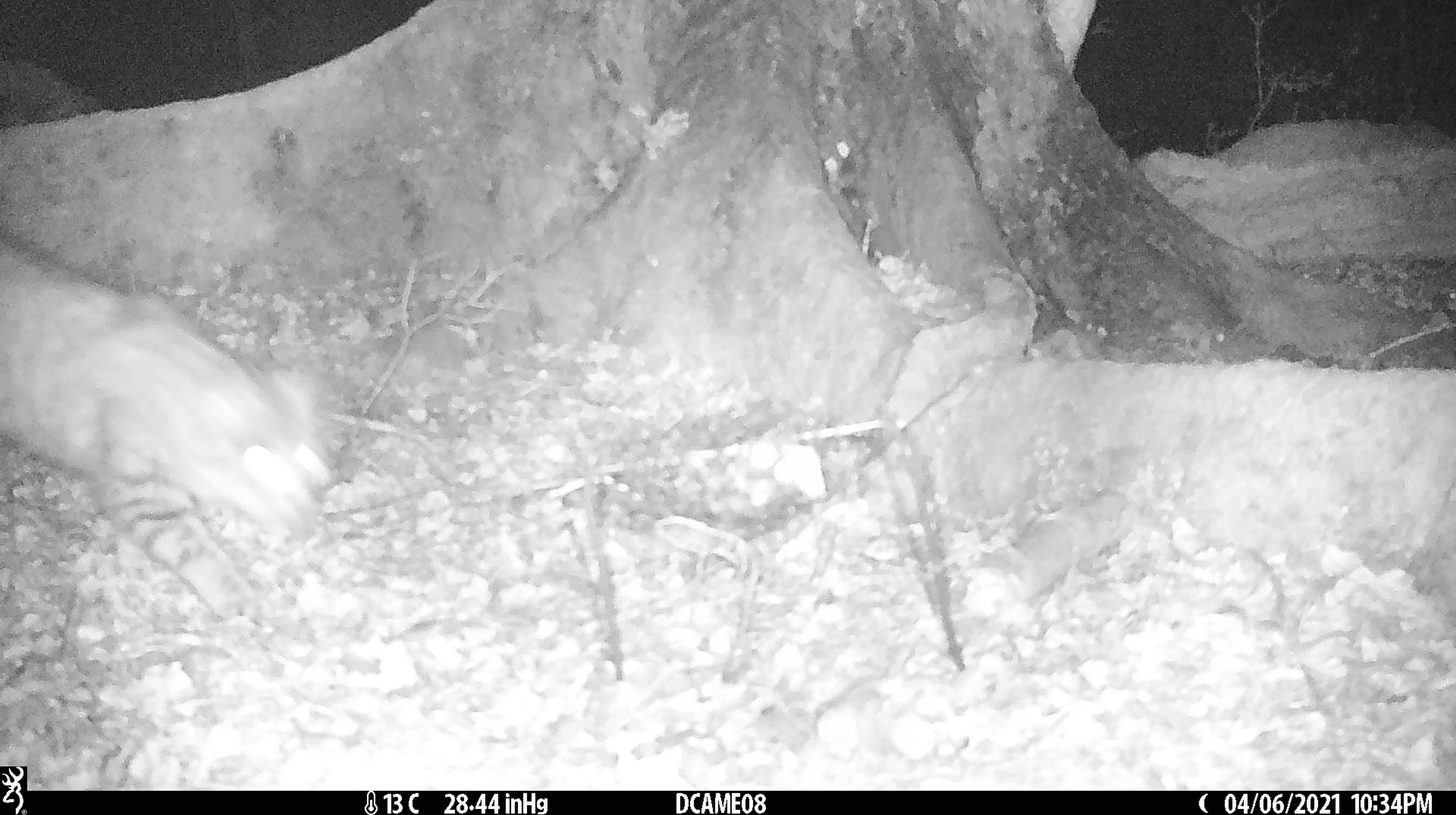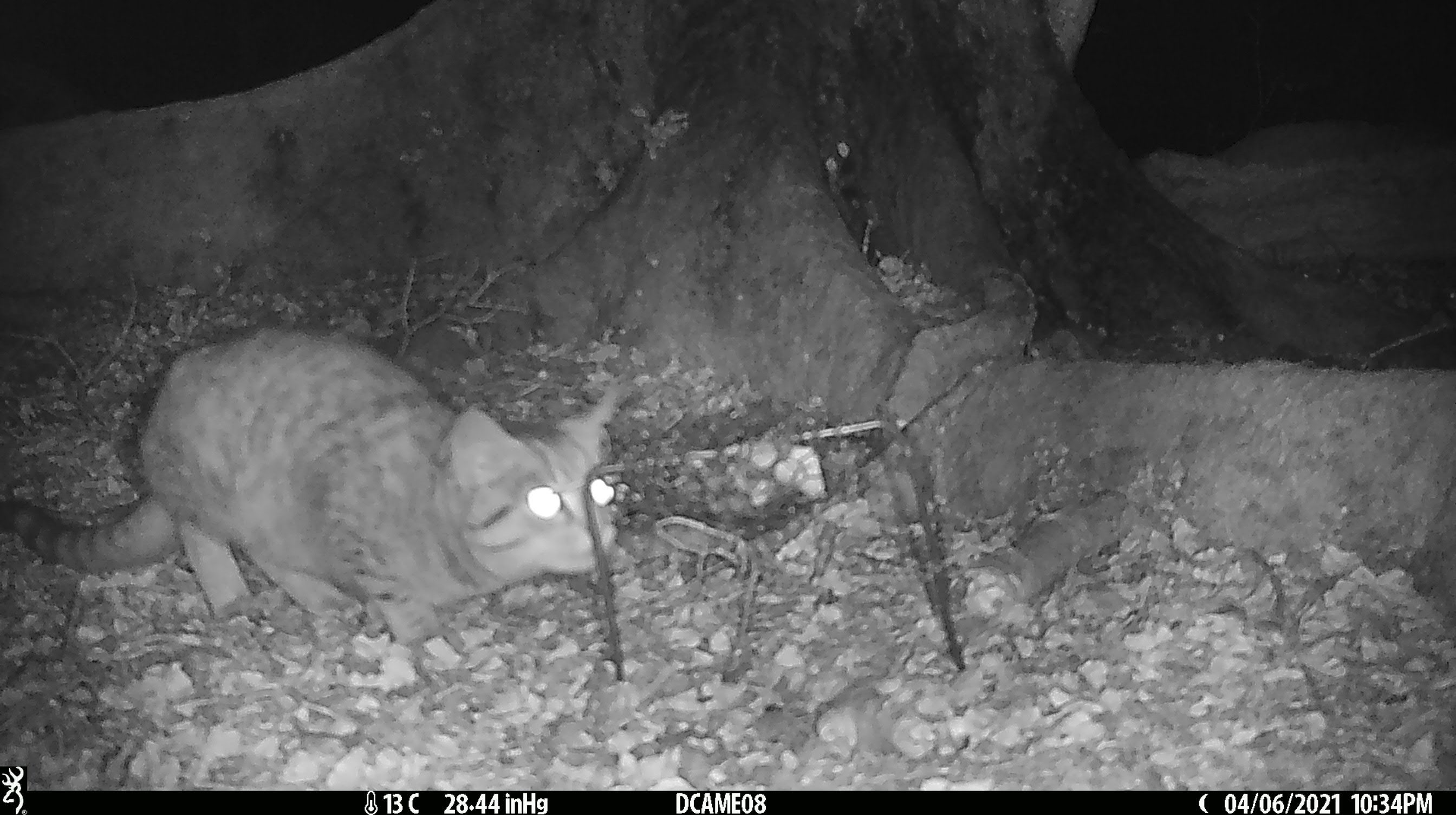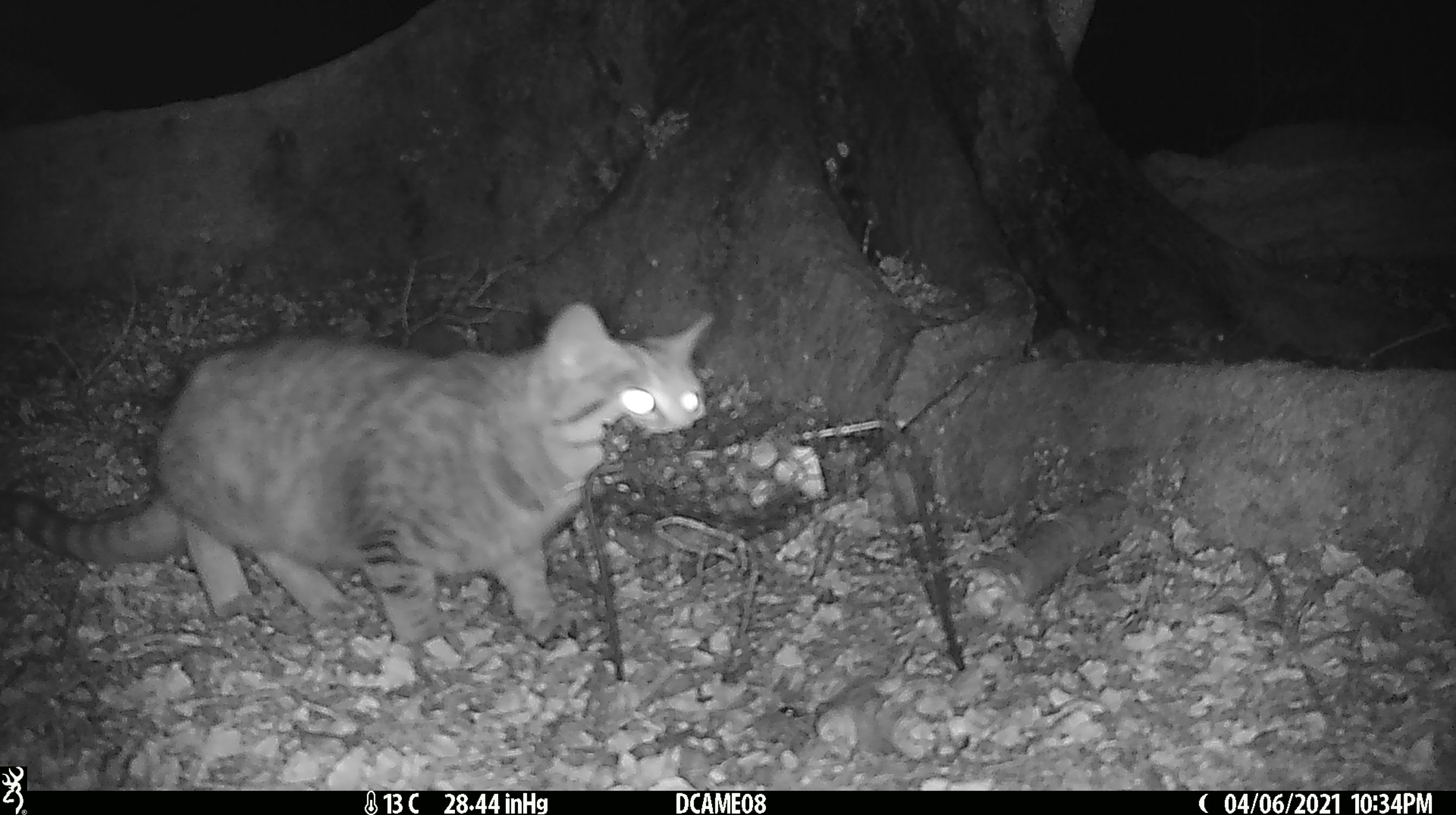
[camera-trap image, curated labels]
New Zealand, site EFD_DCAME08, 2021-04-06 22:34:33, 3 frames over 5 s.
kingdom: Animalia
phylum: Chordata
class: Mammalia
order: Carnivora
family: Felidae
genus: Felis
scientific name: Felis catus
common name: domestic cat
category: cat